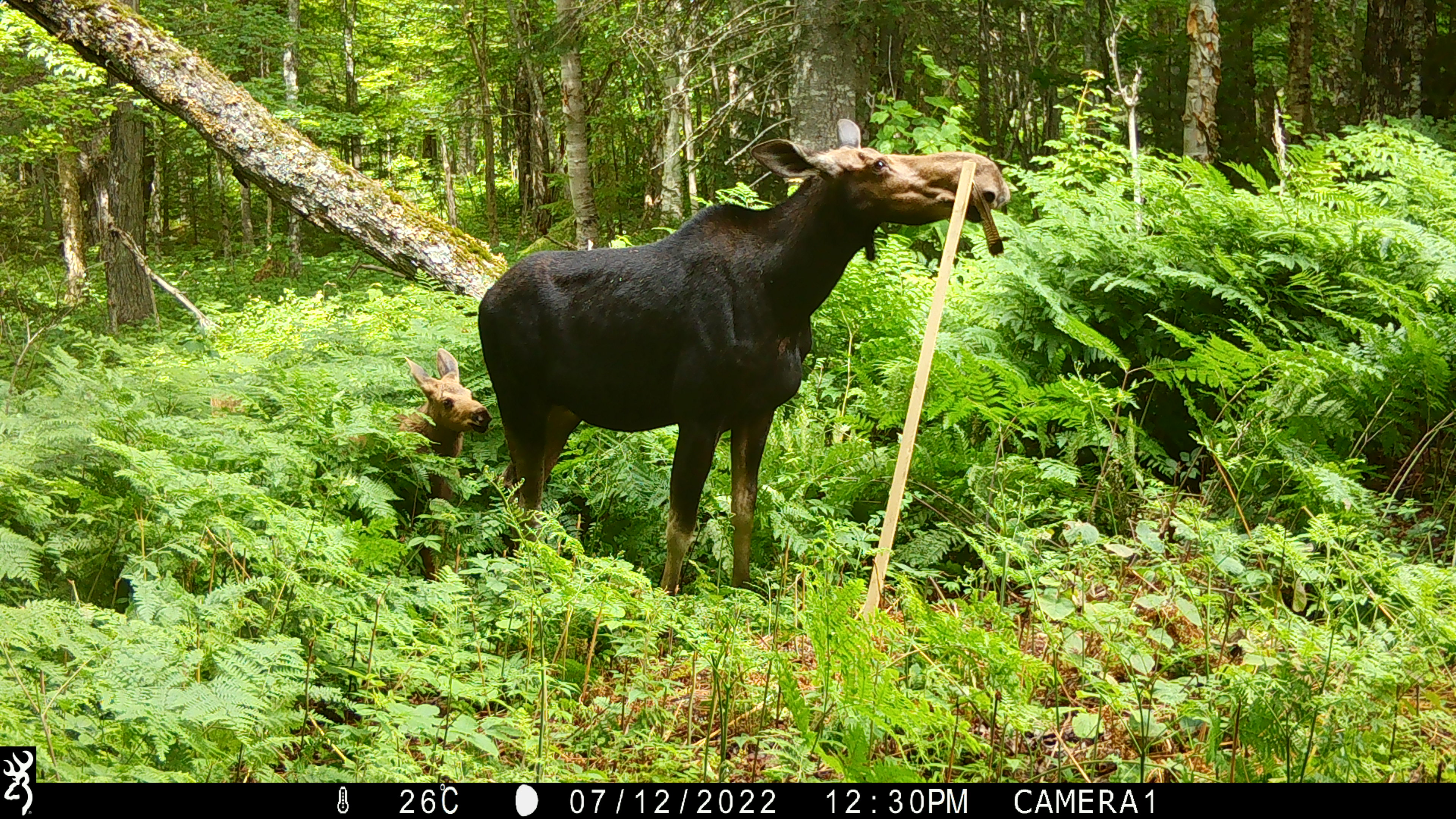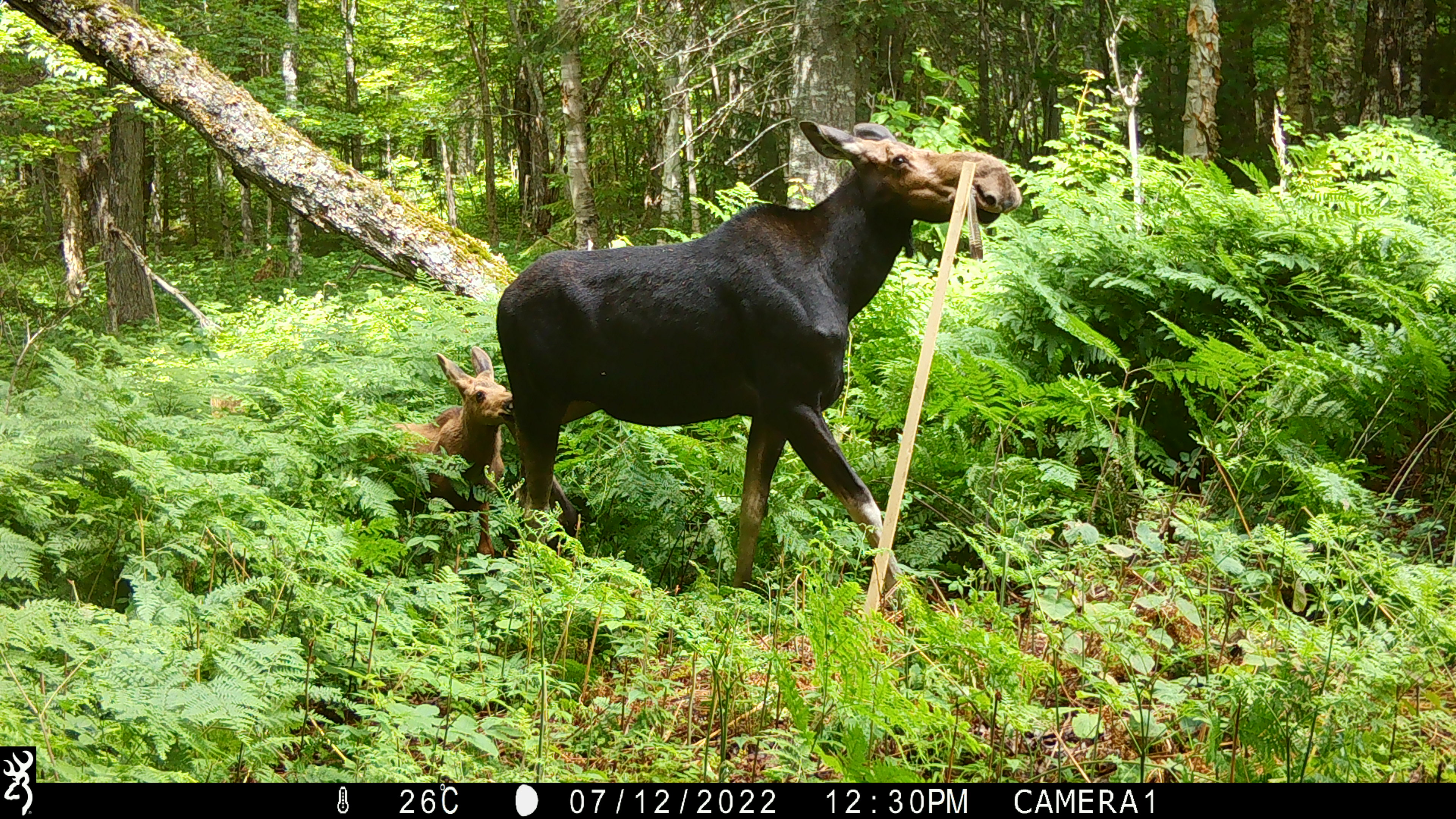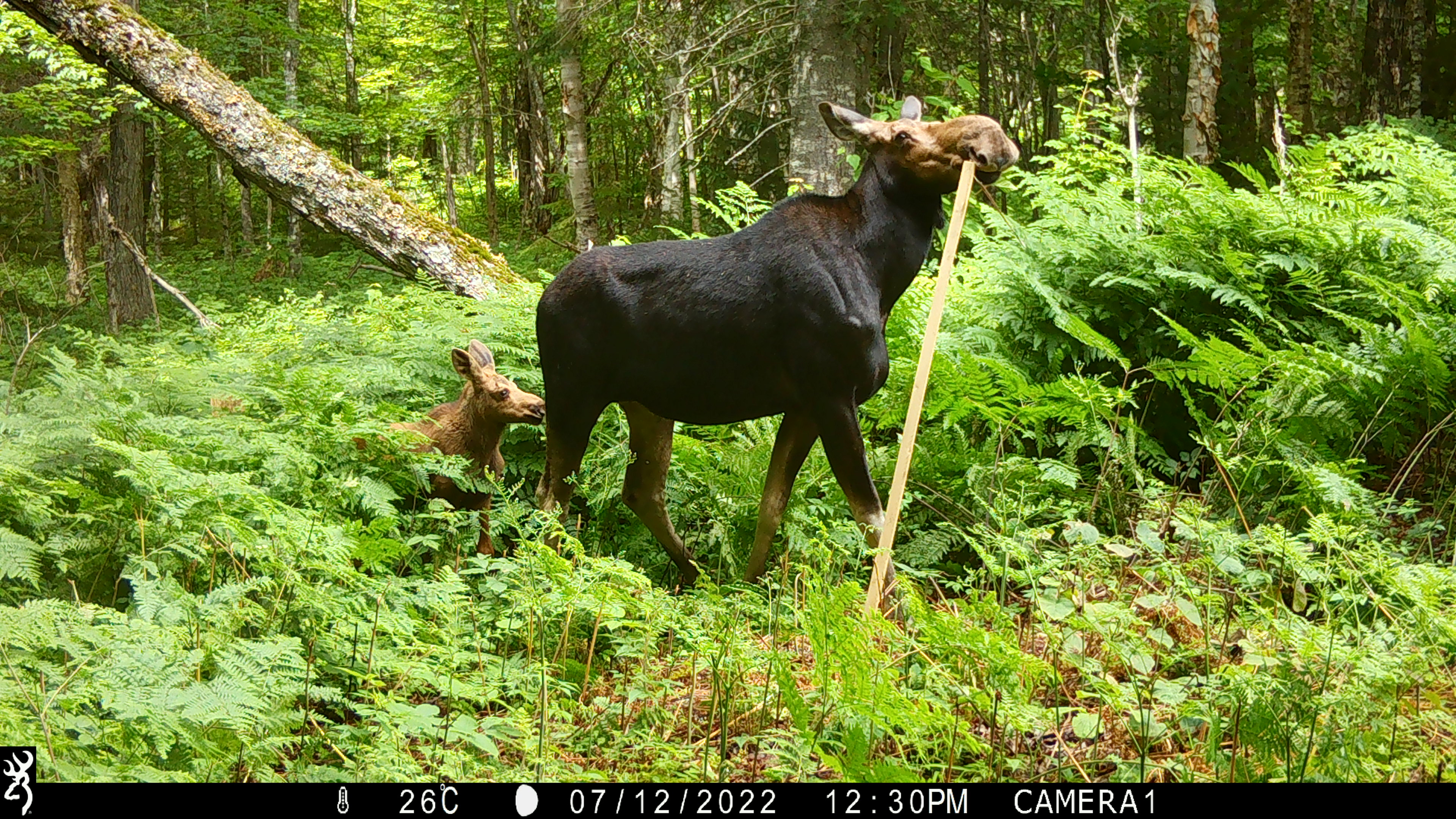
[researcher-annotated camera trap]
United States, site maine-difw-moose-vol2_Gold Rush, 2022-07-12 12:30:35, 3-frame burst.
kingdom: Animalia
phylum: Chordata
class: Mammalia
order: Artiodactyla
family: Cervidae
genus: Alces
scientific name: Alces alces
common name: moose